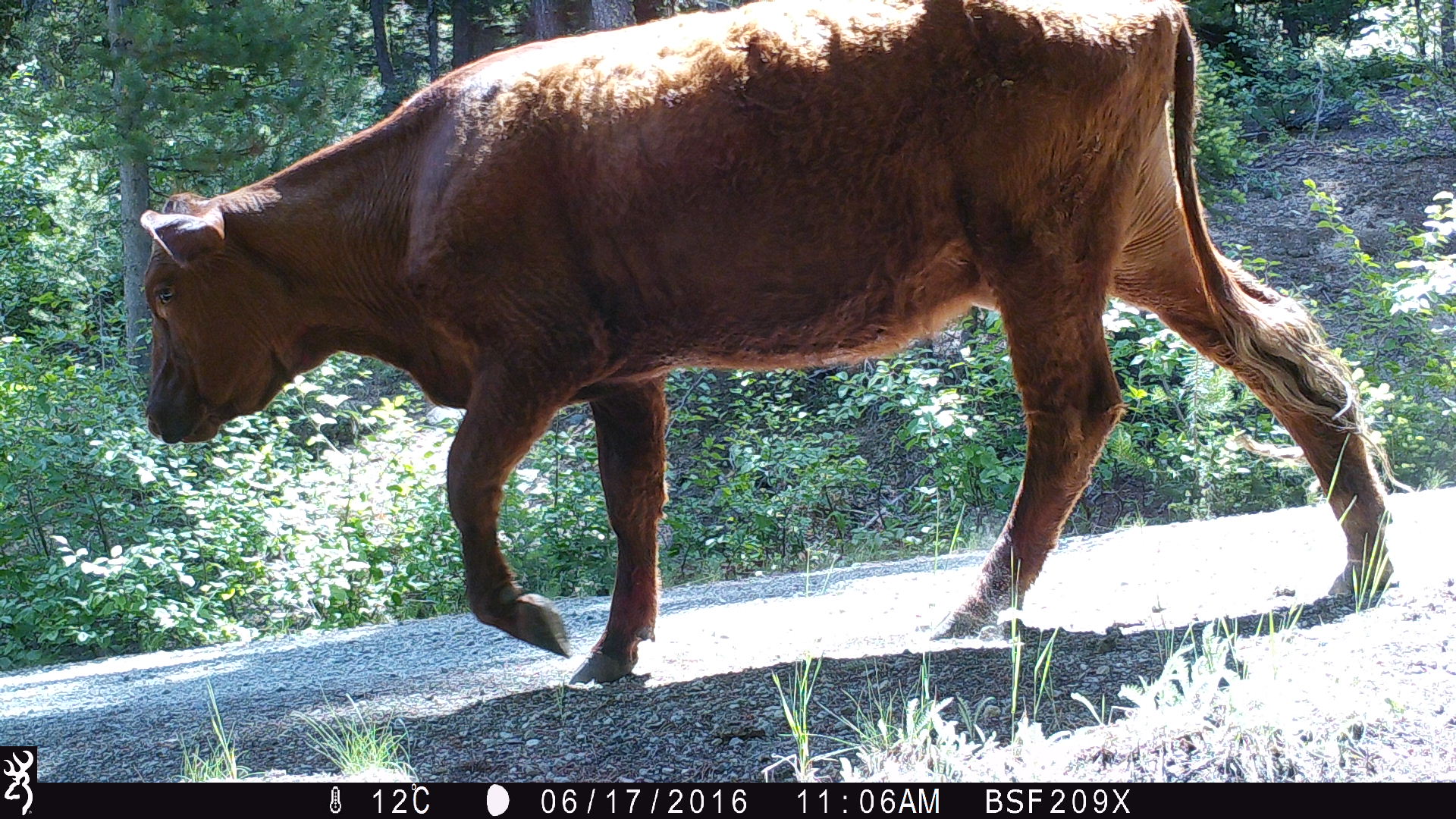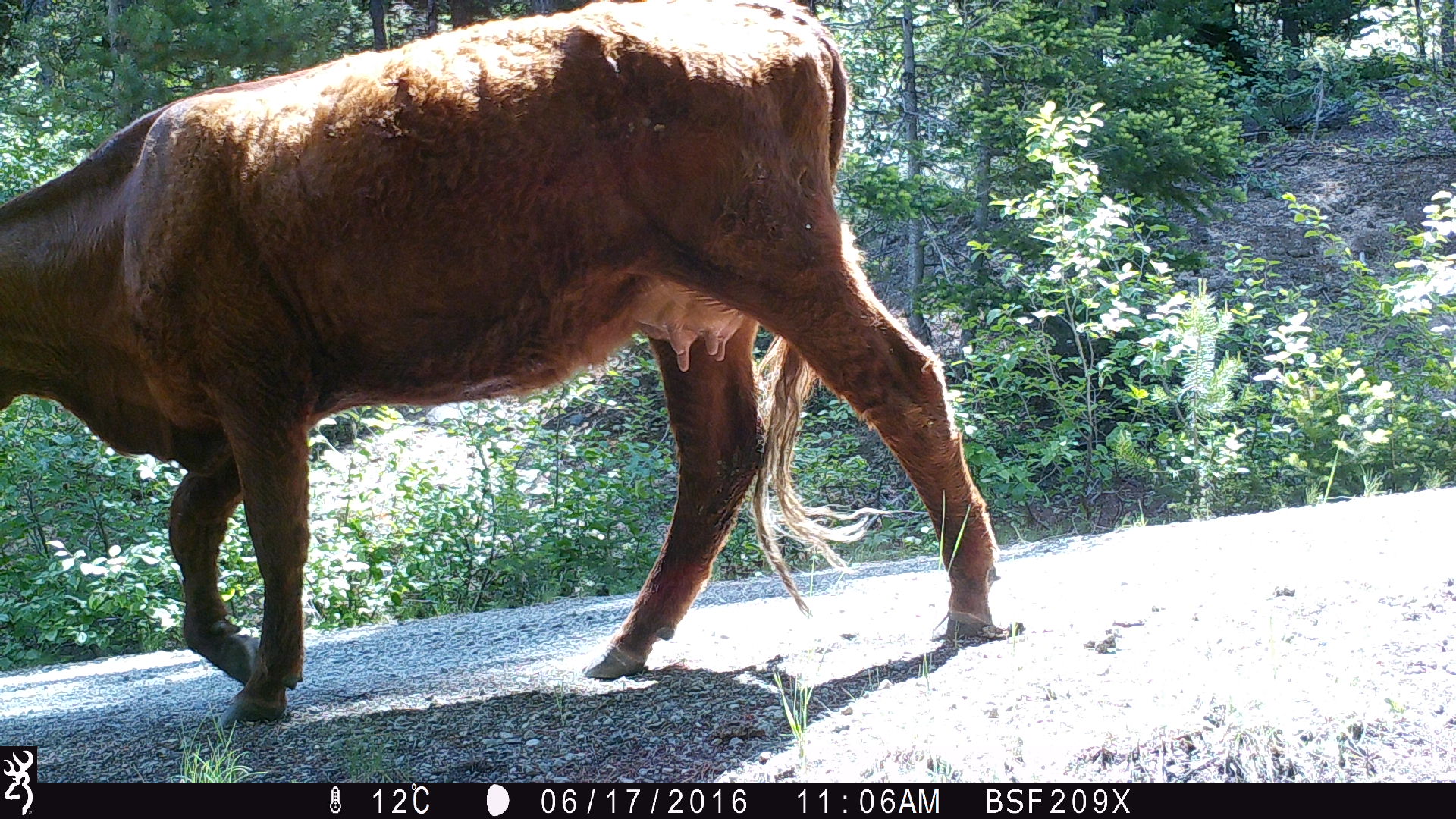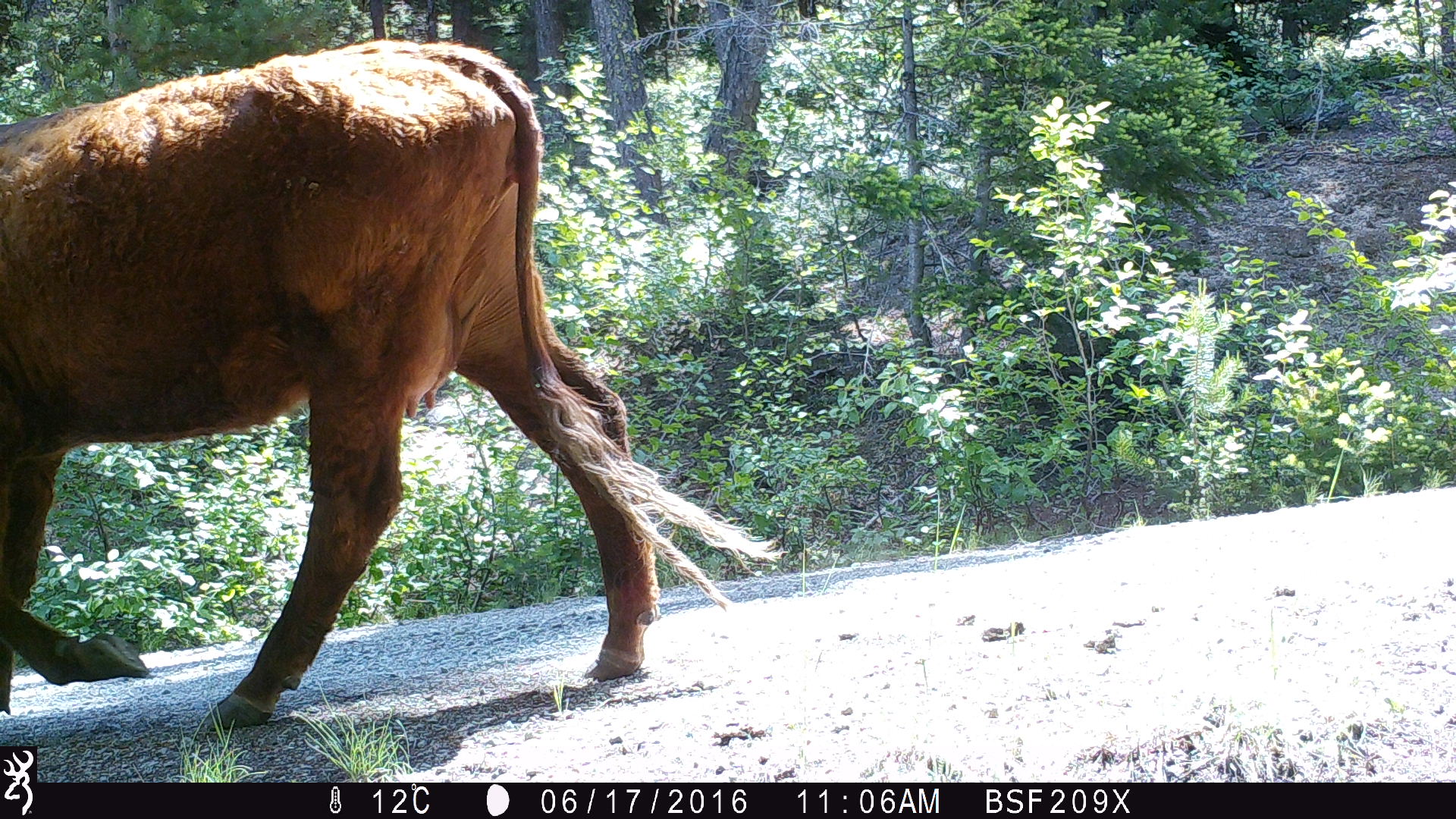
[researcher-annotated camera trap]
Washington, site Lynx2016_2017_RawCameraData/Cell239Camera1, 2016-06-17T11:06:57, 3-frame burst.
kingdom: Animalia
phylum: Chordata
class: Mammalia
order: Artiodactyla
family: Bovidae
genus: Bos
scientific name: Bos taurus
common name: domestic cattle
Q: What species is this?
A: Domestic cattle (Bos taurus).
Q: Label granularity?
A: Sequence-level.